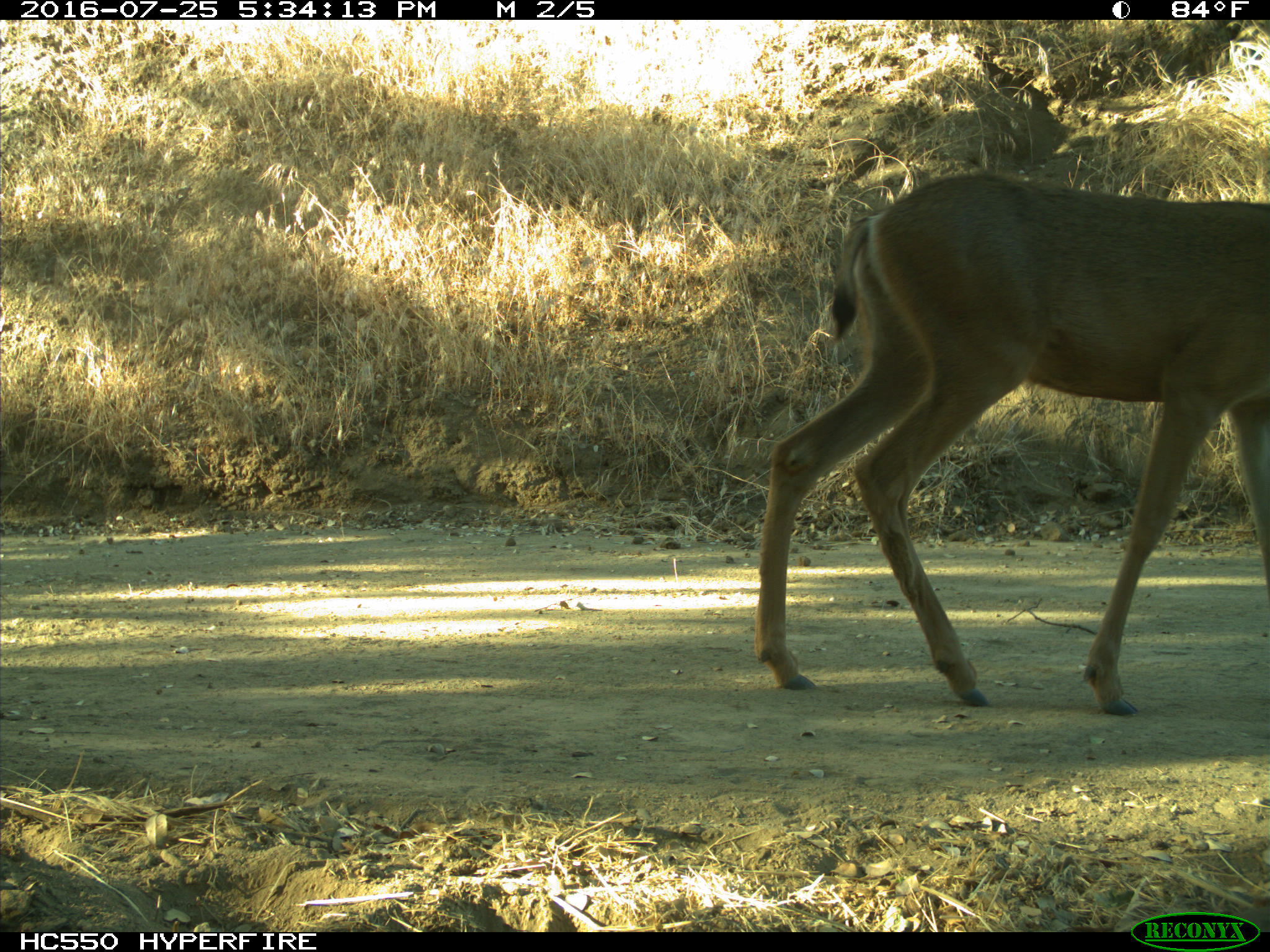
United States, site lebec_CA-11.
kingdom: Animalia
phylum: Chordata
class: Mammalia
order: Artiodactyla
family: Cervidae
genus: Odocoileus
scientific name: Odocoileus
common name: deer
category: unidentified deer